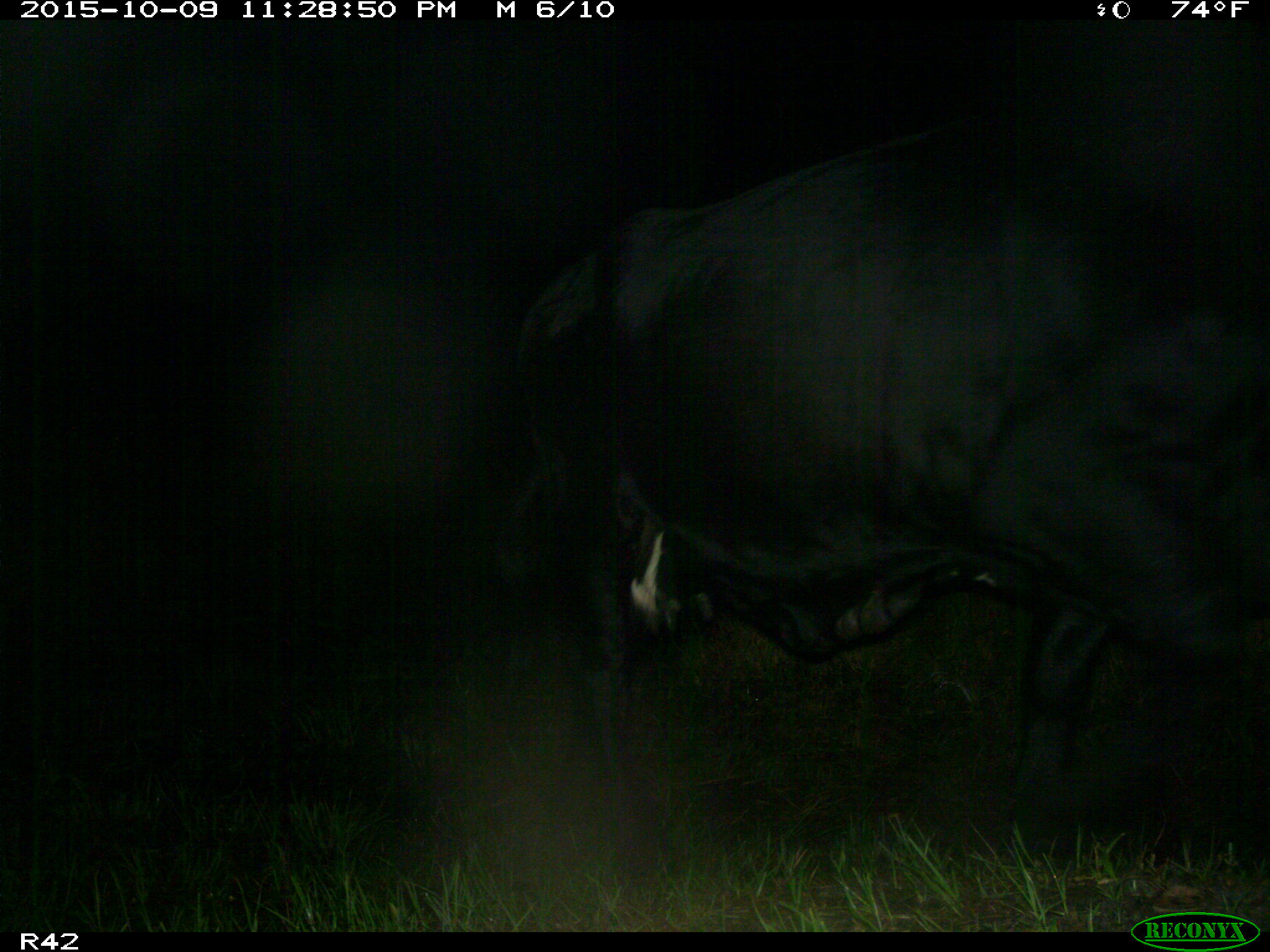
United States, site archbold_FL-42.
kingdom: Animalia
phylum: Chordata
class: Mammalia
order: Artiodactyla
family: Bovidae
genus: Bos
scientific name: Bos taurus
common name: domestic cow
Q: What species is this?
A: Bos taurus (domestic cow).